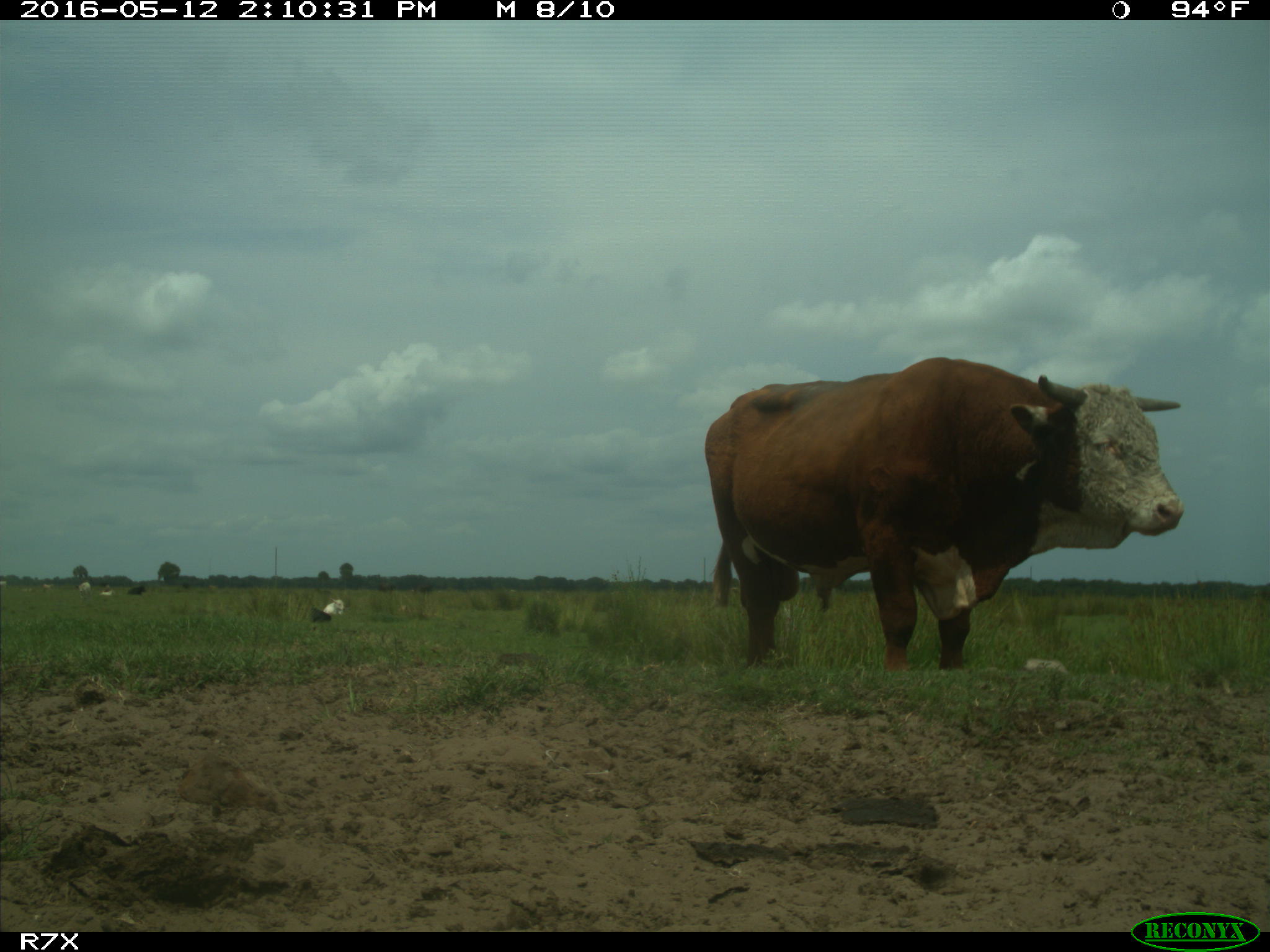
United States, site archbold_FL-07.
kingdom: Animalia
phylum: Chordata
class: Mammalia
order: Artiodactyla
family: Bovidae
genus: Bos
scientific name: Bos taurus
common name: domestic cow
Bos taurus (domestic cow).